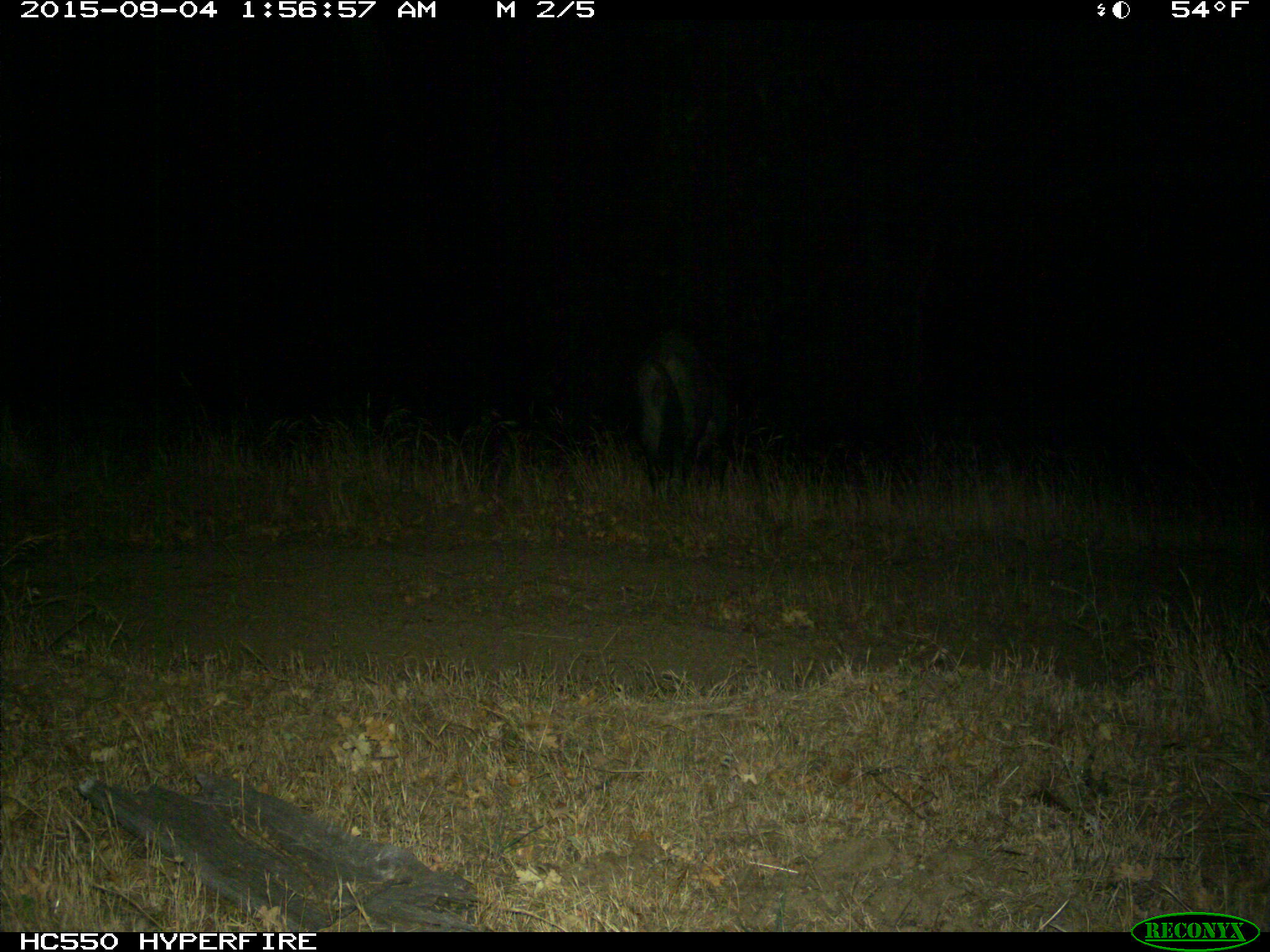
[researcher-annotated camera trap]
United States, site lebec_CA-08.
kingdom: Animalia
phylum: Chordata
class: Mammalia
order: Artiodactyla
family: Suidae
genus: Sus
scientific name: Sus scrofa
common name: wild boar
Sus scrofa (wild boar).